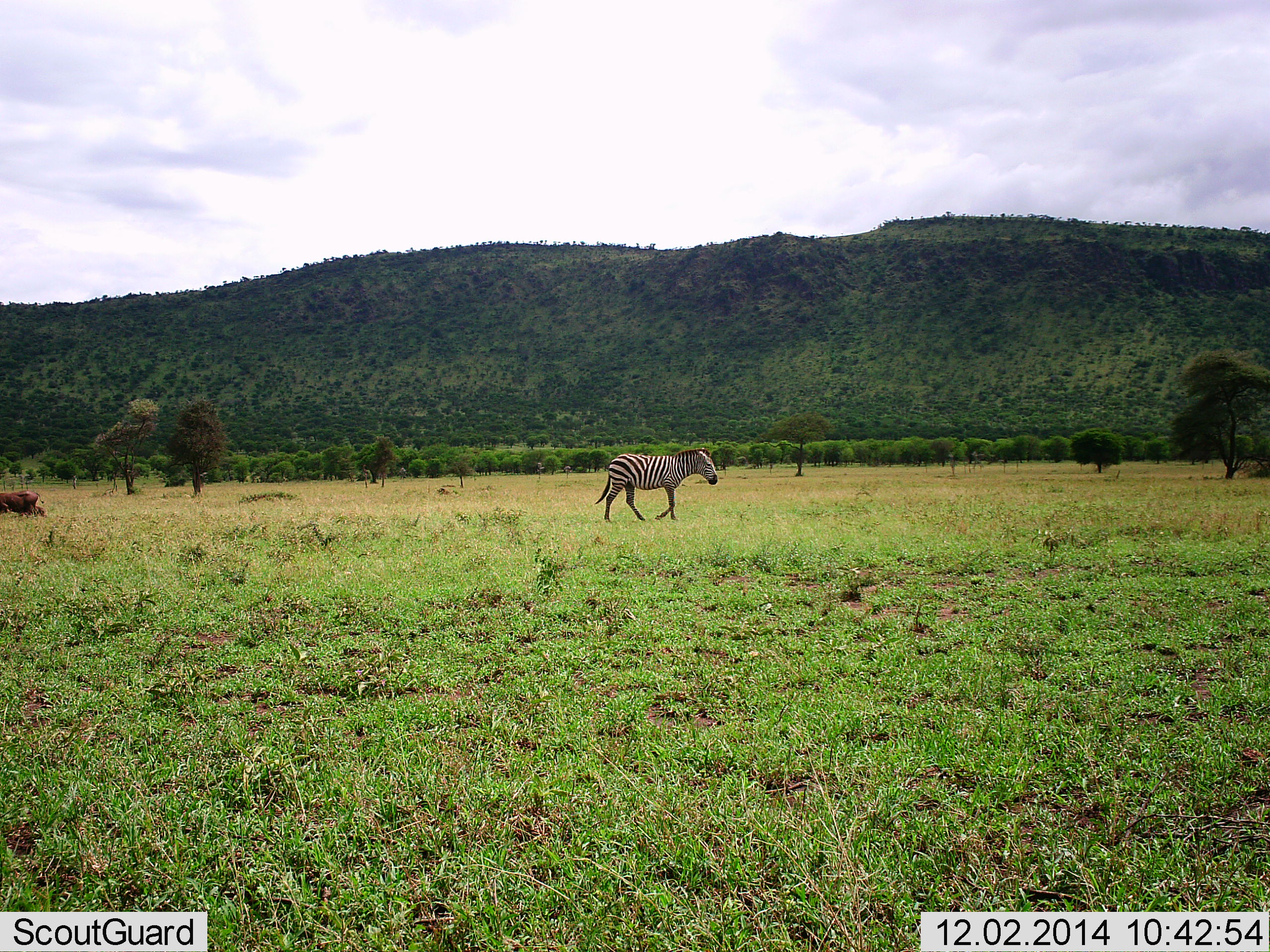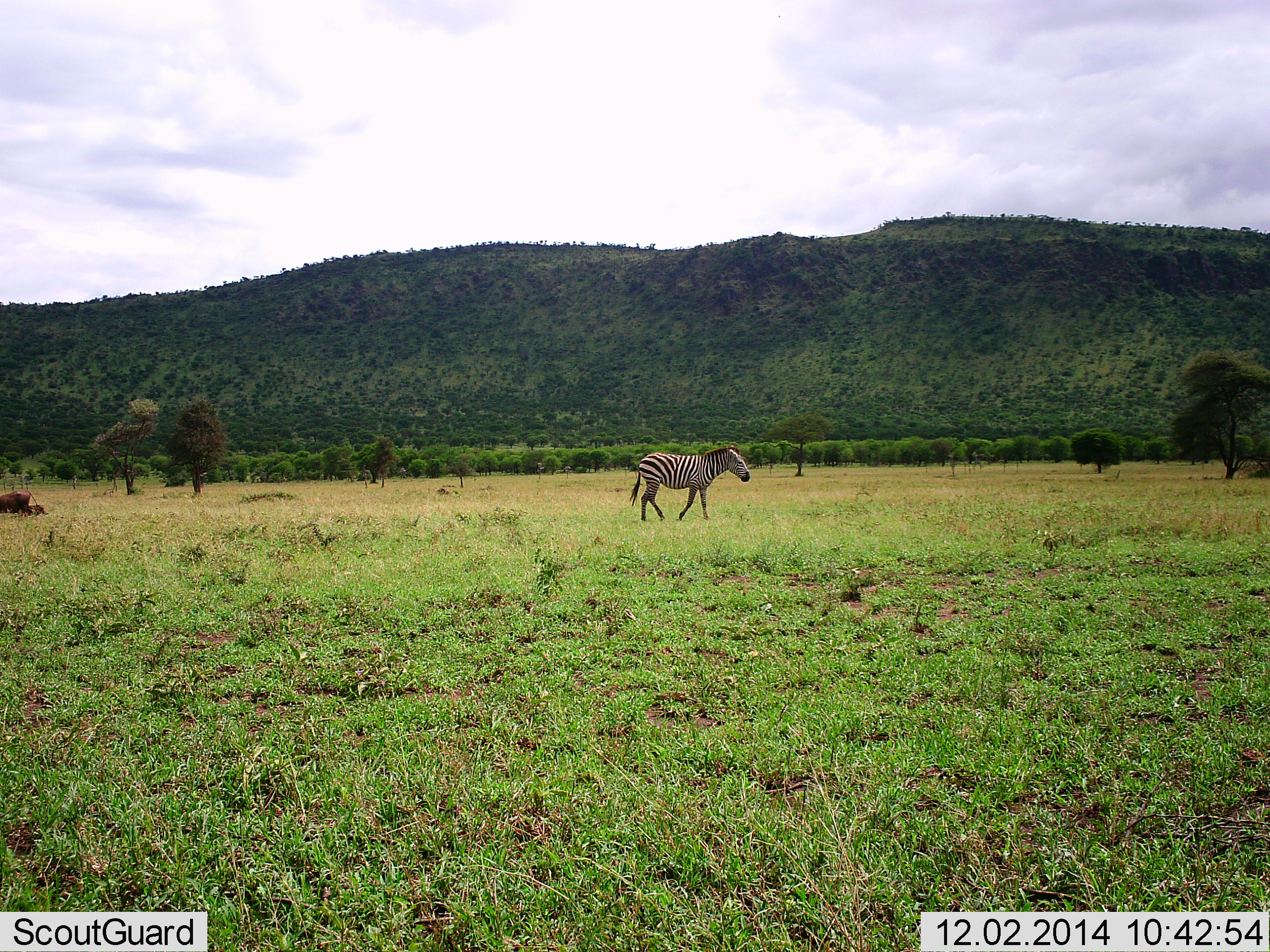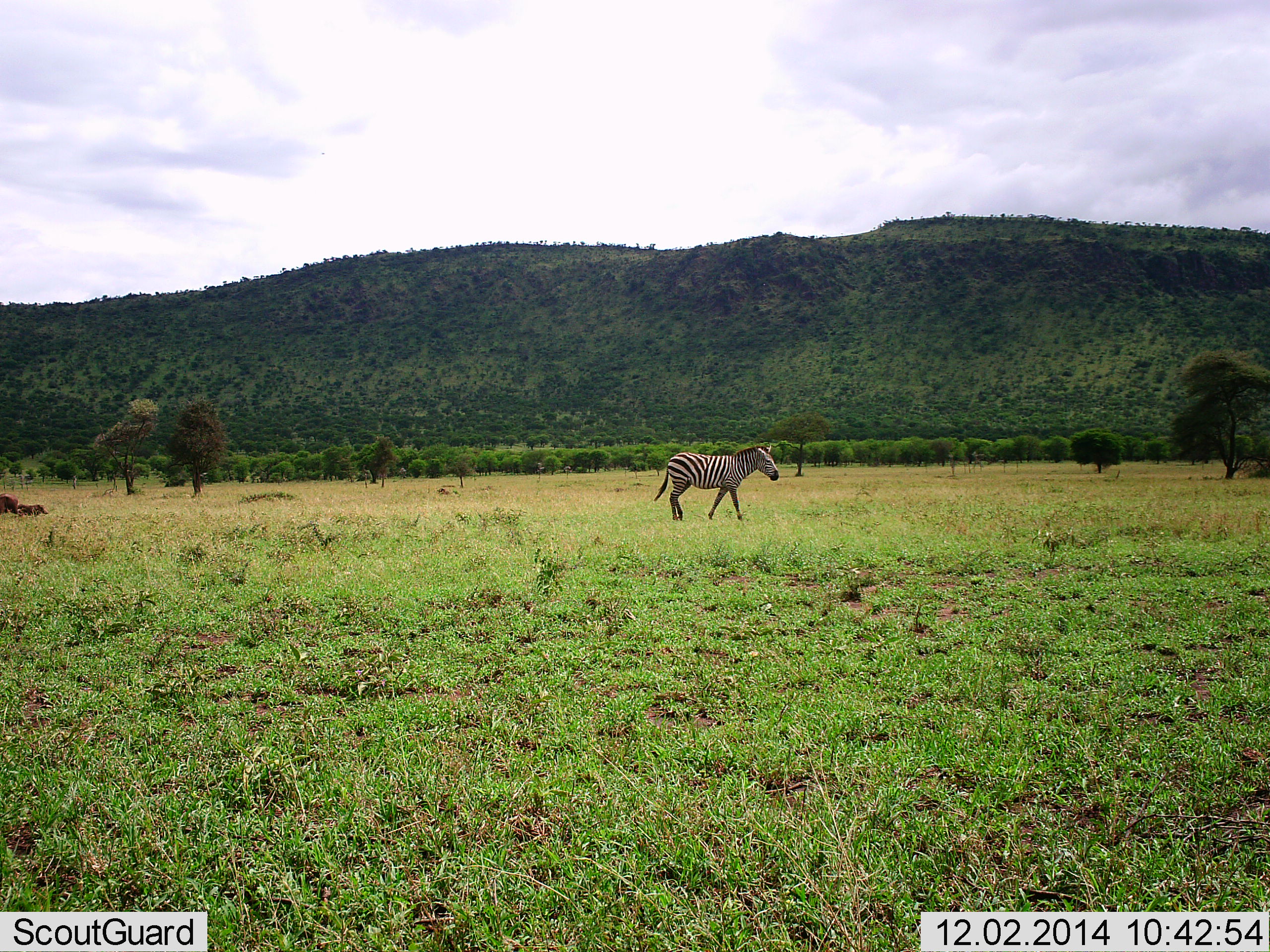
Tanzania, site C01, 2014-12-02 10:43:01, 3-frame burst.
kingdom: Animalia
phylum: Chordata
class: Mammalia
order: Perissodactyla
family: Equidae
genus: Equus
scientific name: Equus quagga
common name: plains zebra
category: zebra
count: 1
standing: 0%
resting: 0%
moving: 100%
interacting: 0%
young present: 0%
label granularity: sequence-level